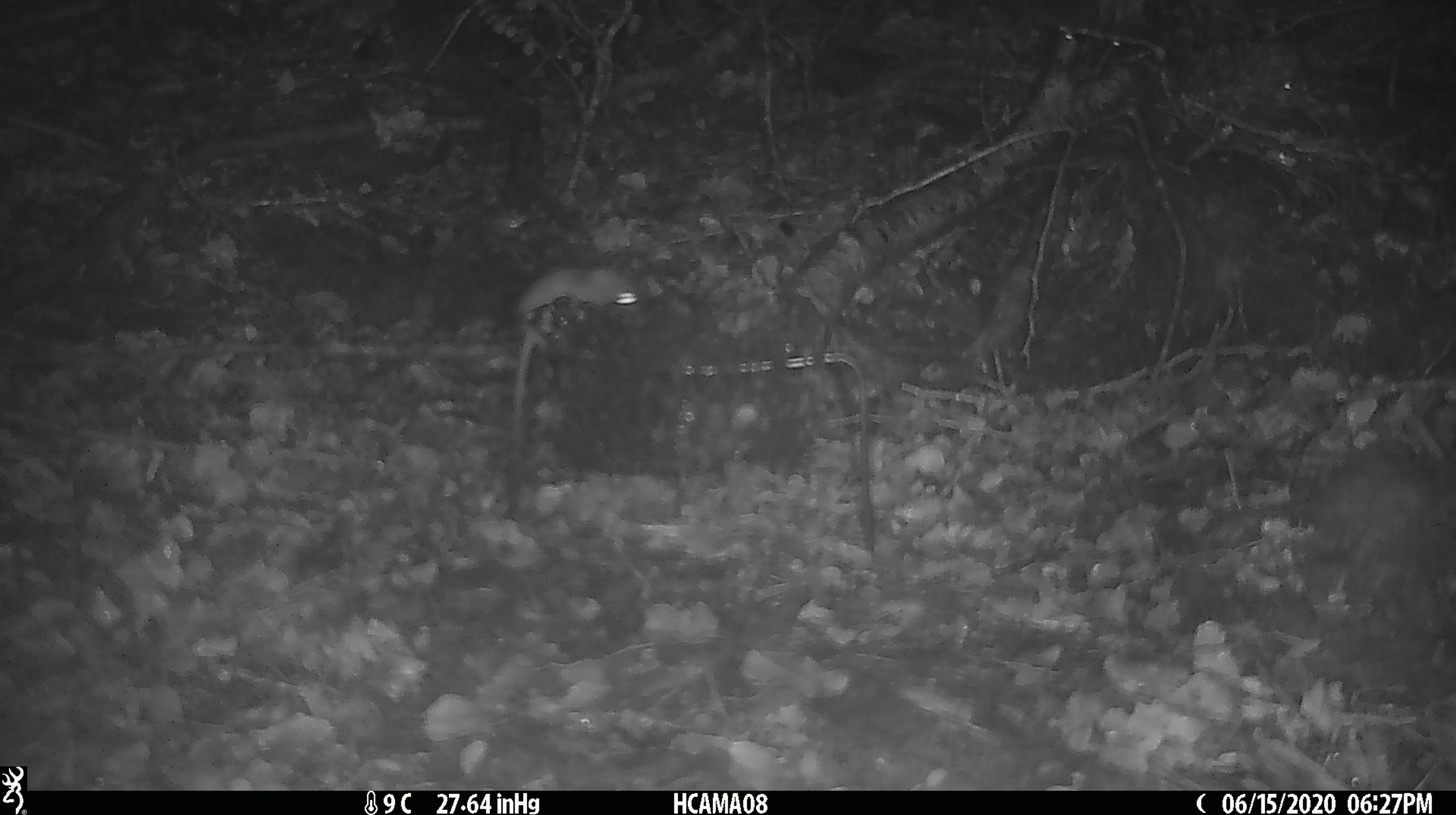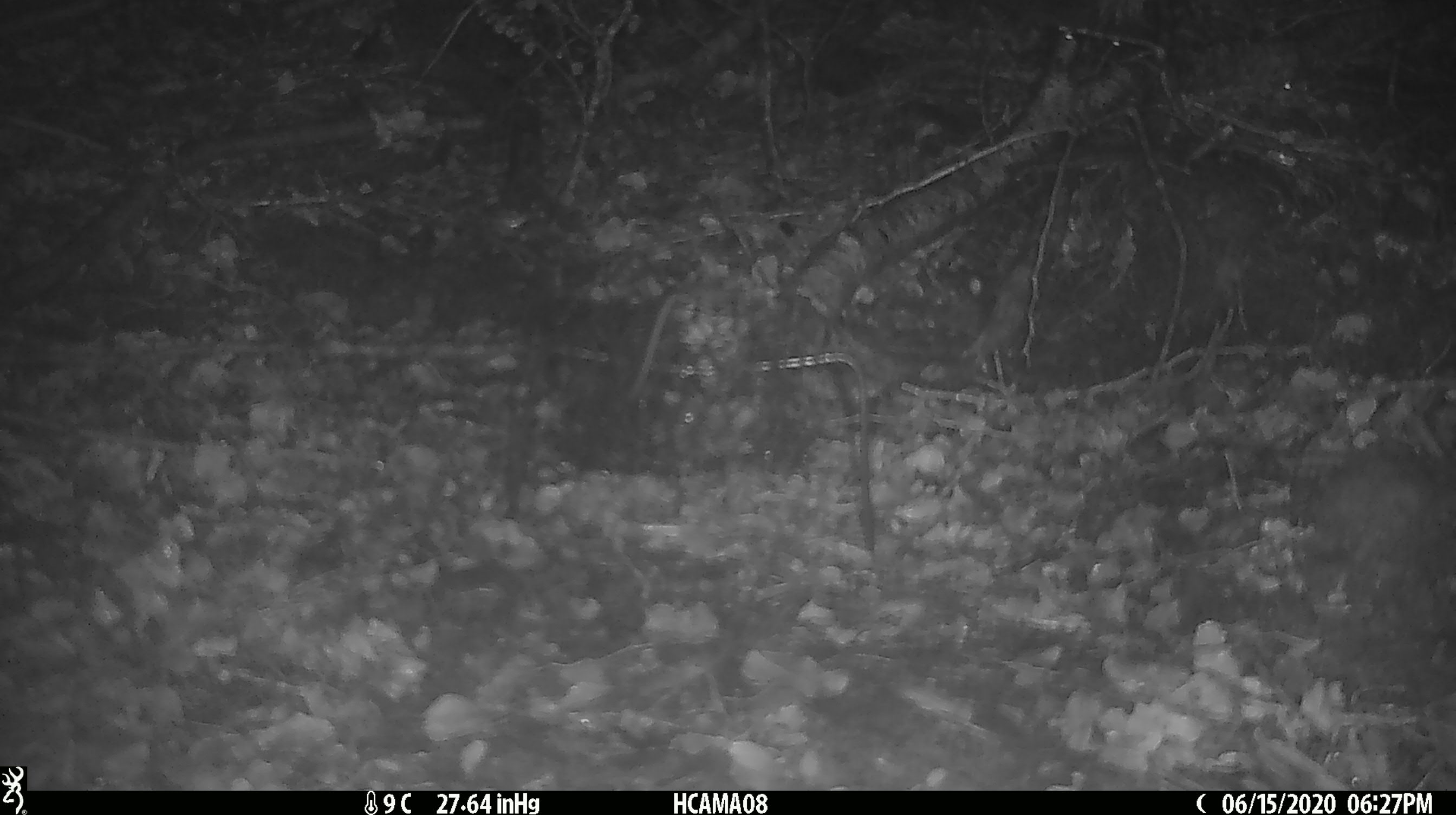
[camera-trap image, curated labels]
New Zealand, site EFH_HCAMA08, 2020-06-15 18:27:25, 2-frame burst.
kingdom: Animalia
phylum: Chordata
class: Mammalia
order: Rodentia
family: Muridae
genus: Mus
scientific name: Mus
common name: mouse